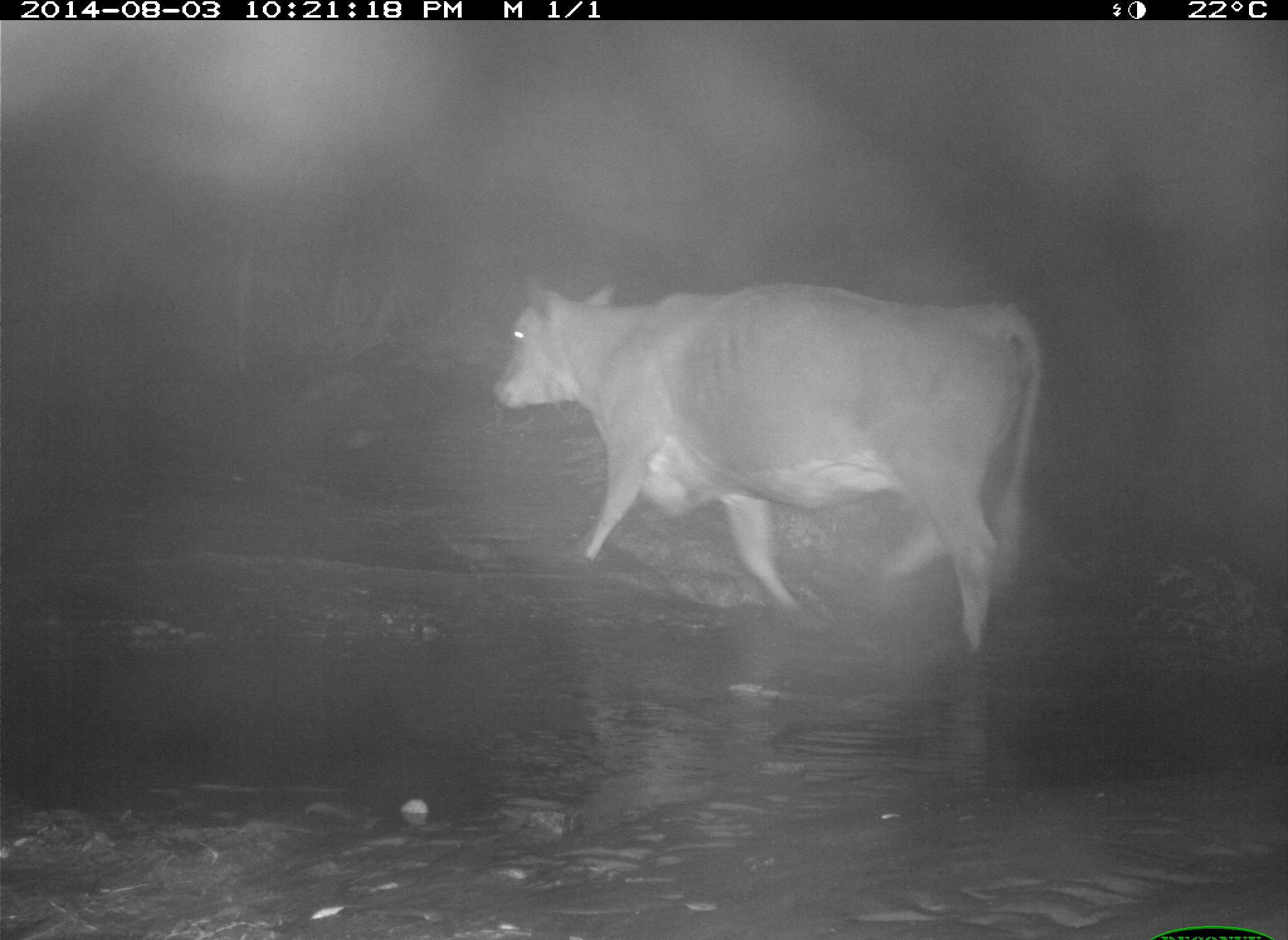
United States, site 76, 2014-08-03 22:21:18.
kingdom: Animalia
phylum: Chordata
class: Mammalia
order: Artiodactyla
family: Bovidae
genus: Bos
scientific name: Bos taurus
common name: cow